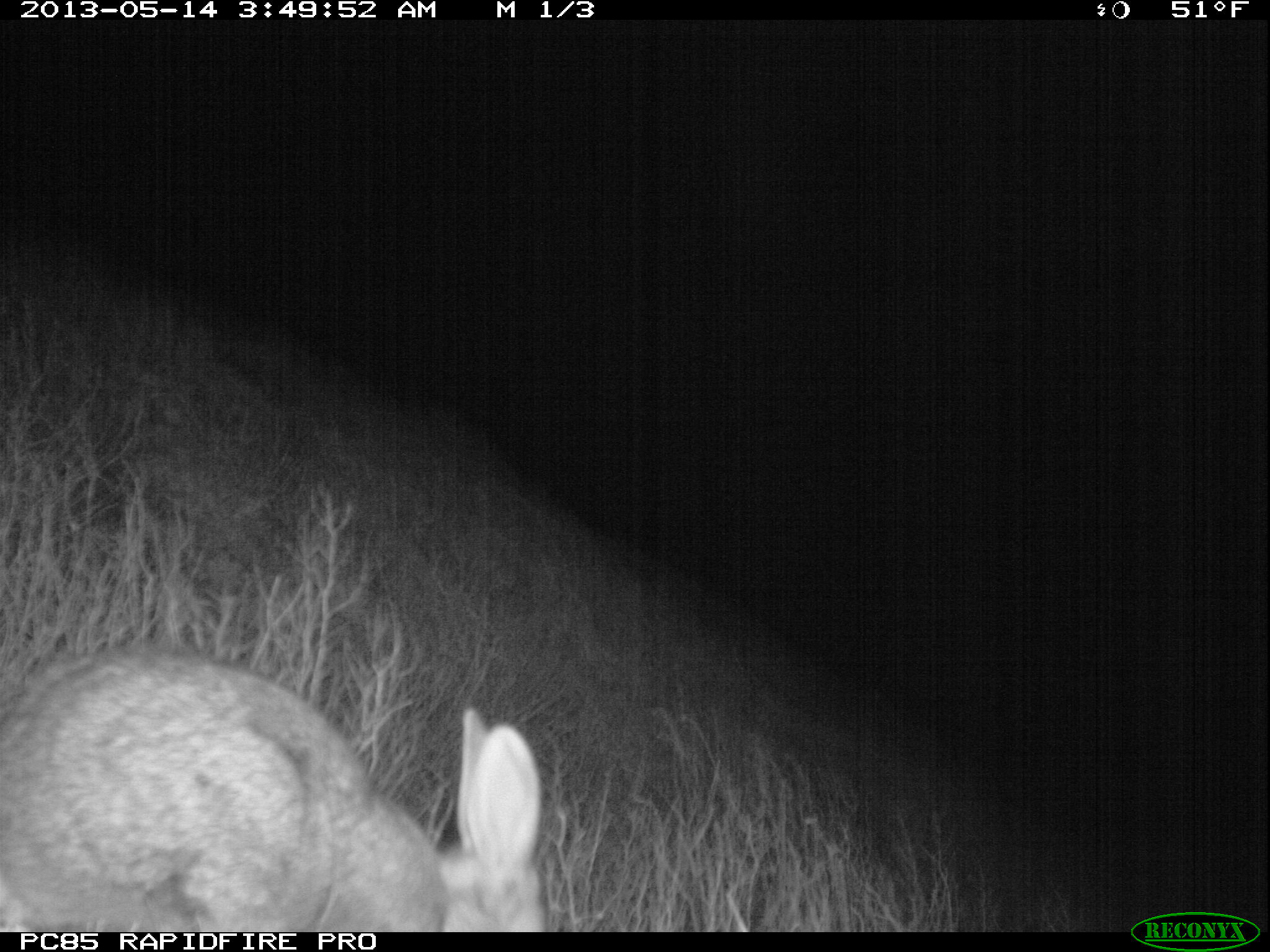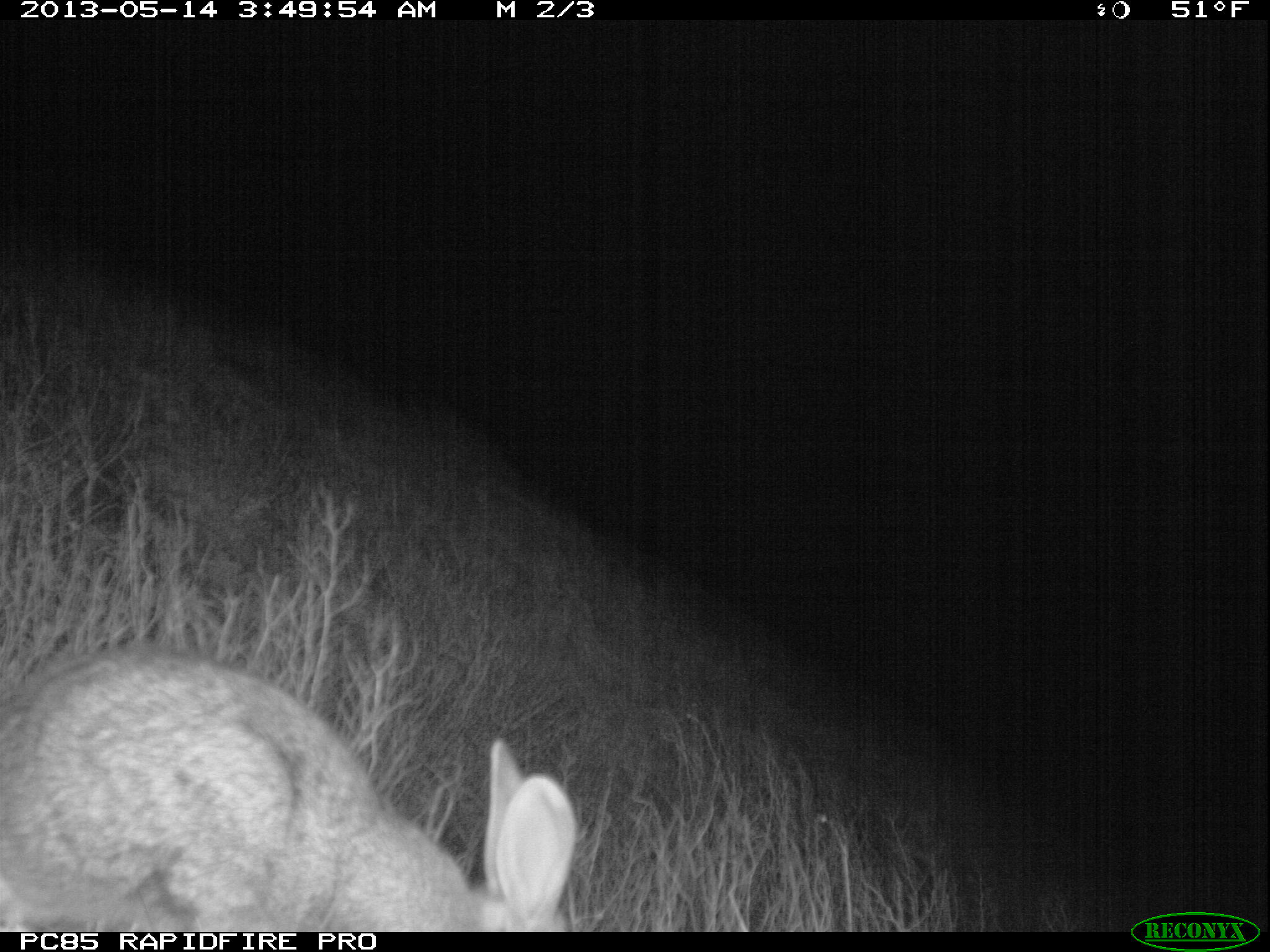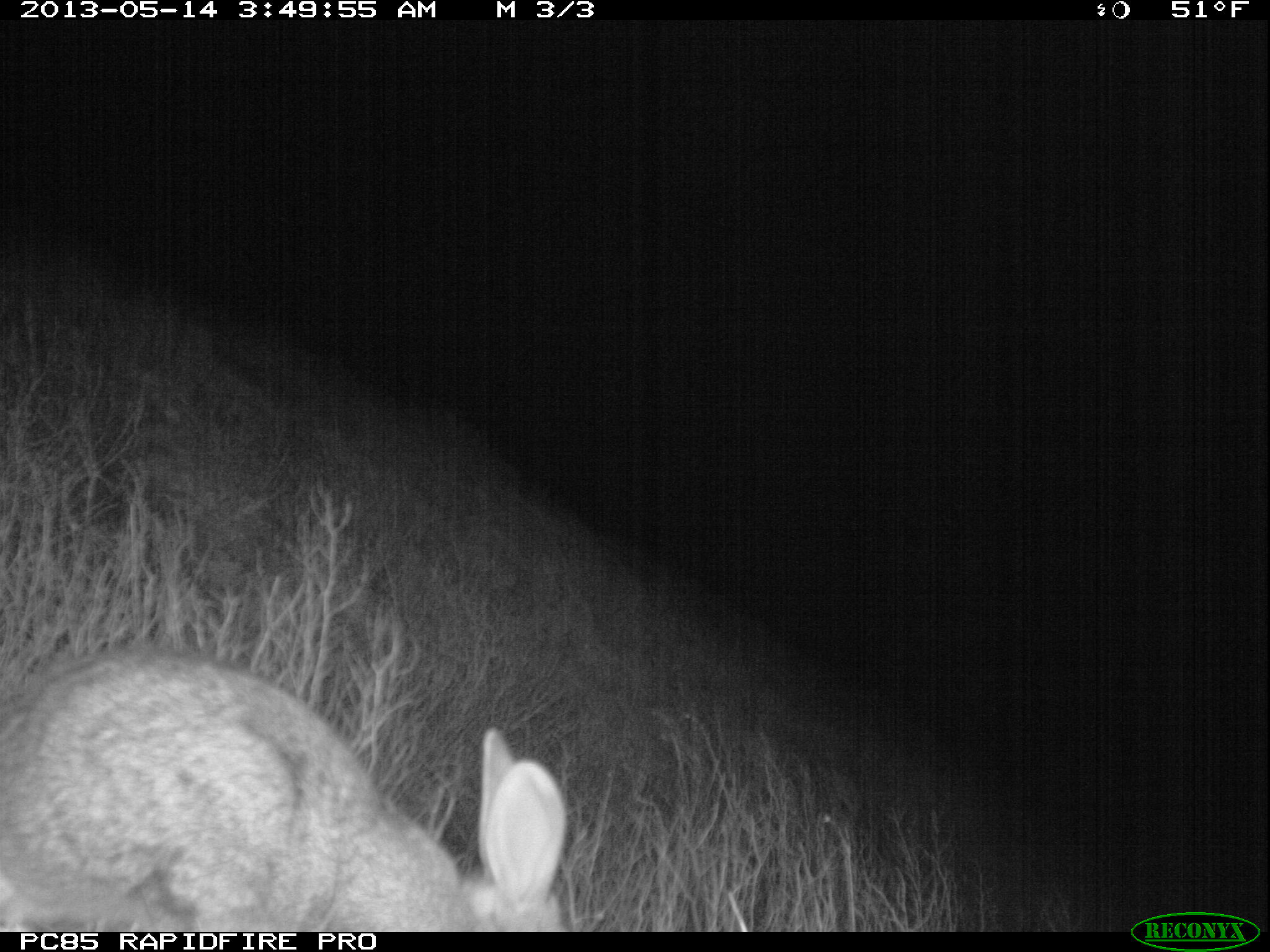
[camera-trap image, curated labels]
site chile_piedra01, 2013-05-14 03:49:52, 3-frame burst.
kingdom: Animalia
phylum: Chordata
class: Mammalia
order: Lagomorpha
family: Leporidae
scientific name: Leporidae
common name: rabbits and hares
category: rabbit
Rabbit (rabbits and hares) (Leporidae).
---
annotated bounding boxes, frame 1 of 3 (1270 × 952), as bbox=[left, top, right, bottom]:
rabbit: bbox=[0, 645, 549, 932]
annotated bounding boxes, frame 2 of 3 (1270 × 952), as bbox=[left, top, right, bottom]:
rabbit: bbox=[0, 645, 575, 930]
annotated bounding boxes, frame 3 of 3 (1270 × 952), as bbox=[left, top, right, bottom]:
rabbit: bbox=[0, 642, 567, 932]